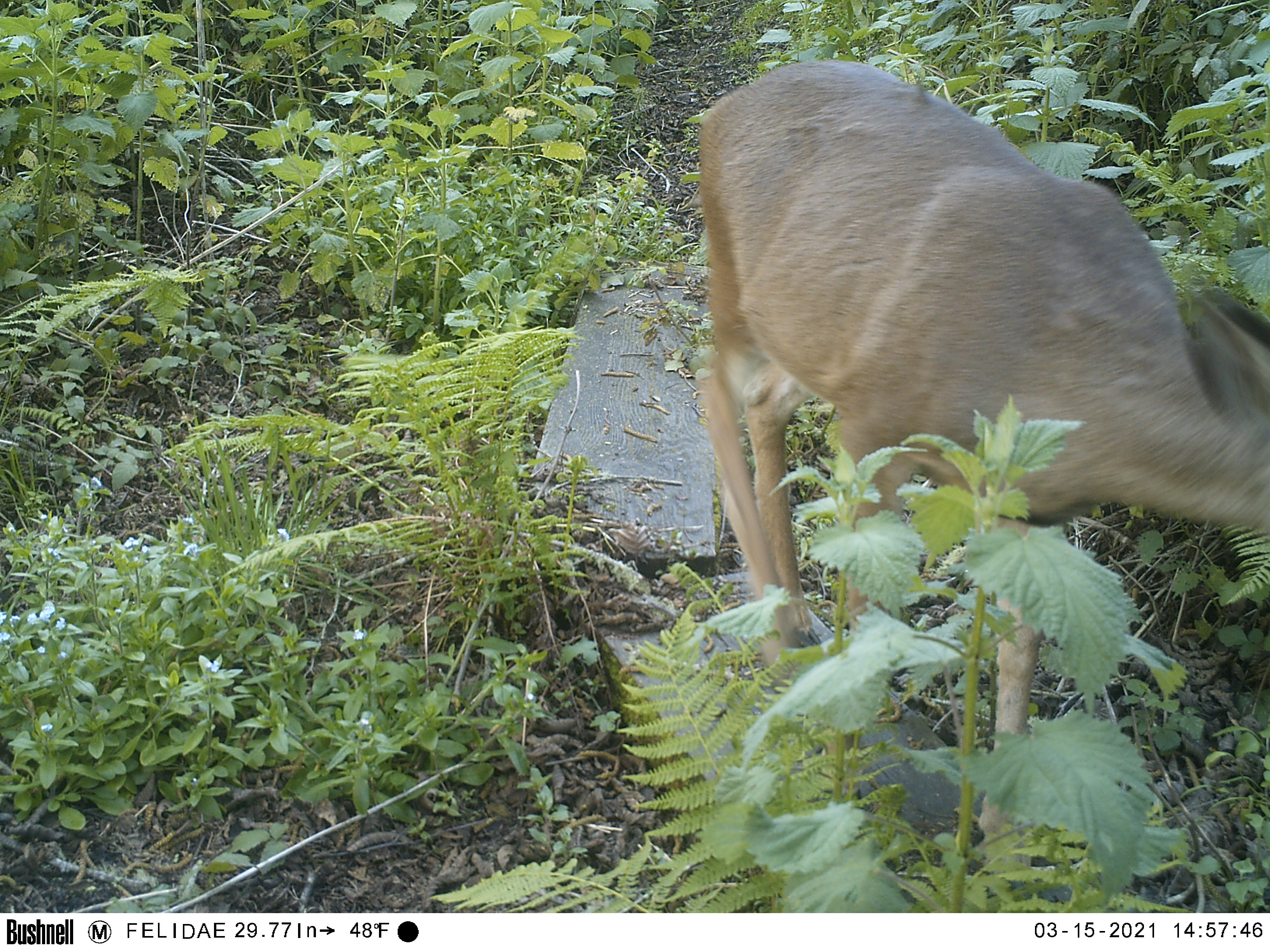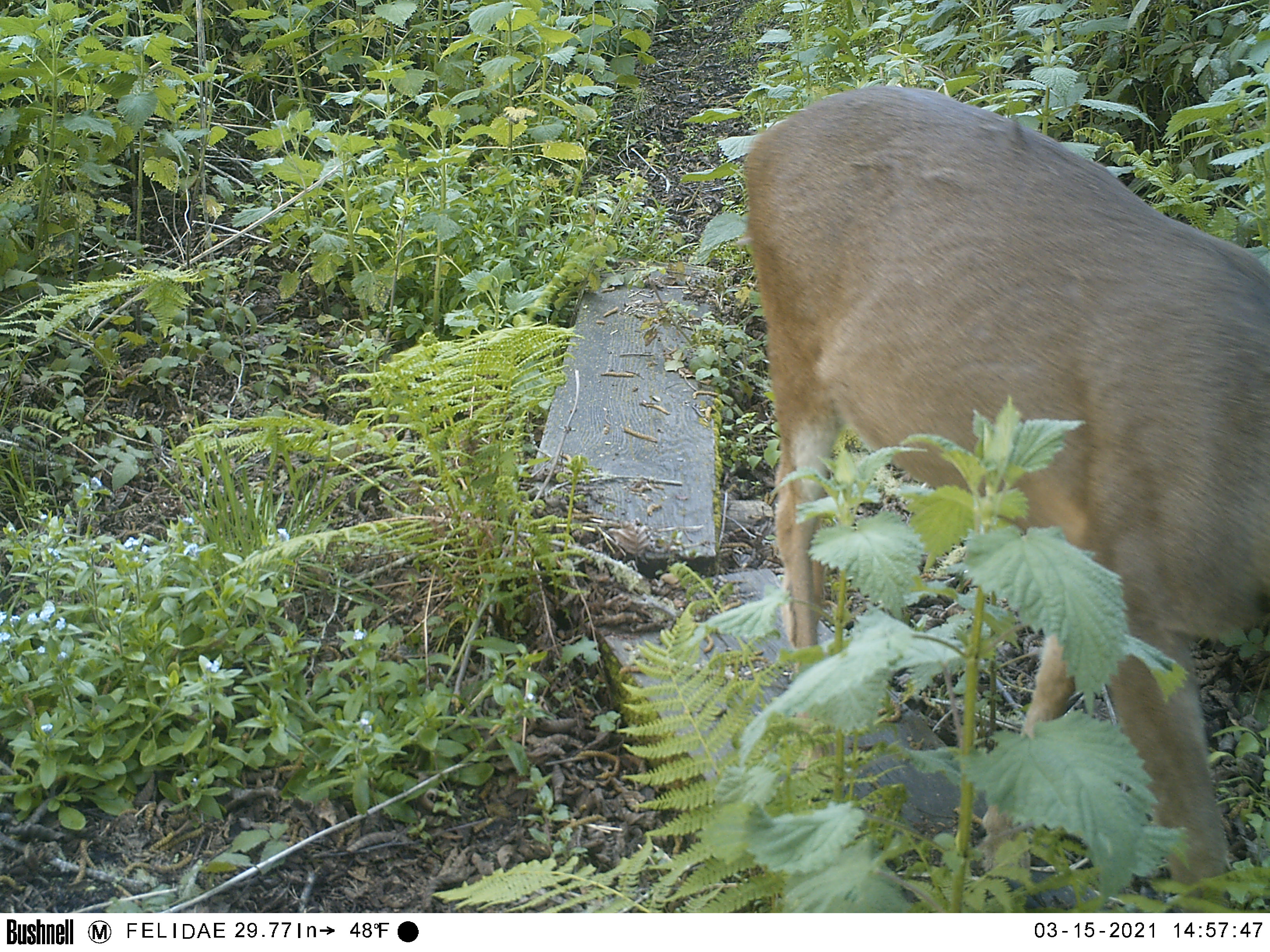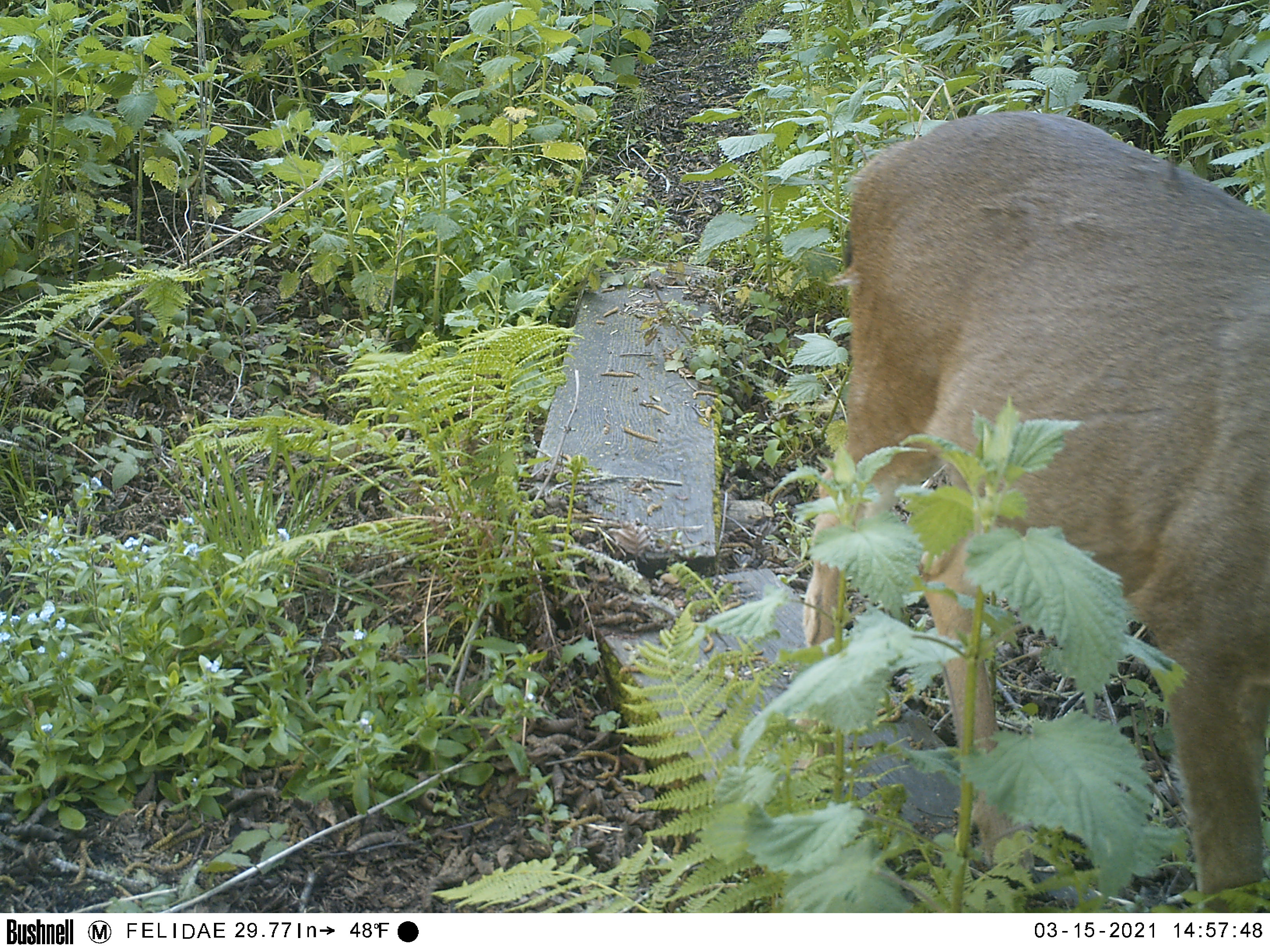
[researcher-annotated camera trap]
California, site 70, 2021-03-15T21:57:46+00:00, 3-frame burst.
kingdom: Animalia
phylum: Chordata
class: Mammalia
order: Artiodactyla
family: Cervidae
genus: Odocoileus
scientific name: Odocoileus hemionus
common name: mule deer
Mule deer (Odocoileus hemionus).